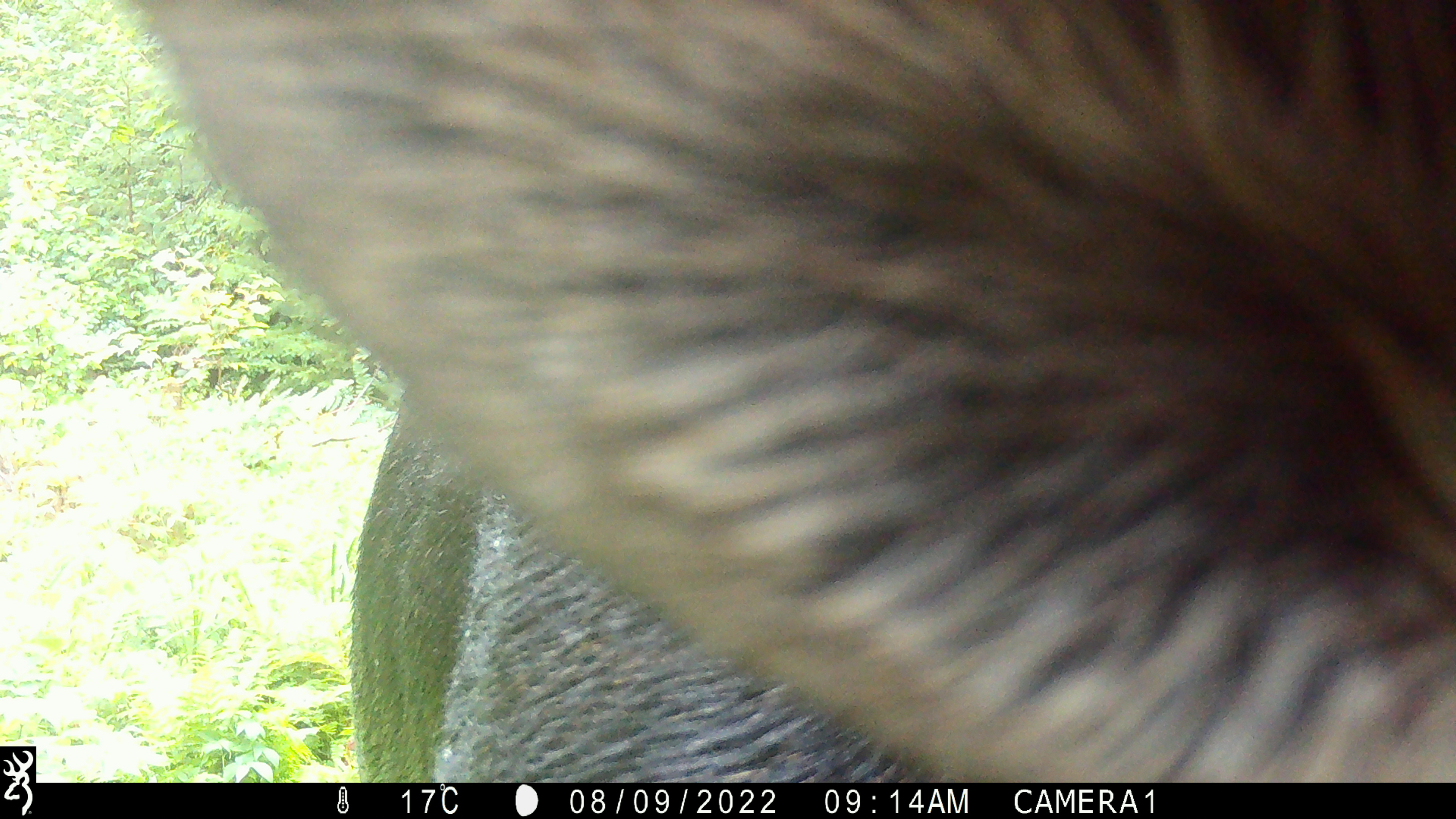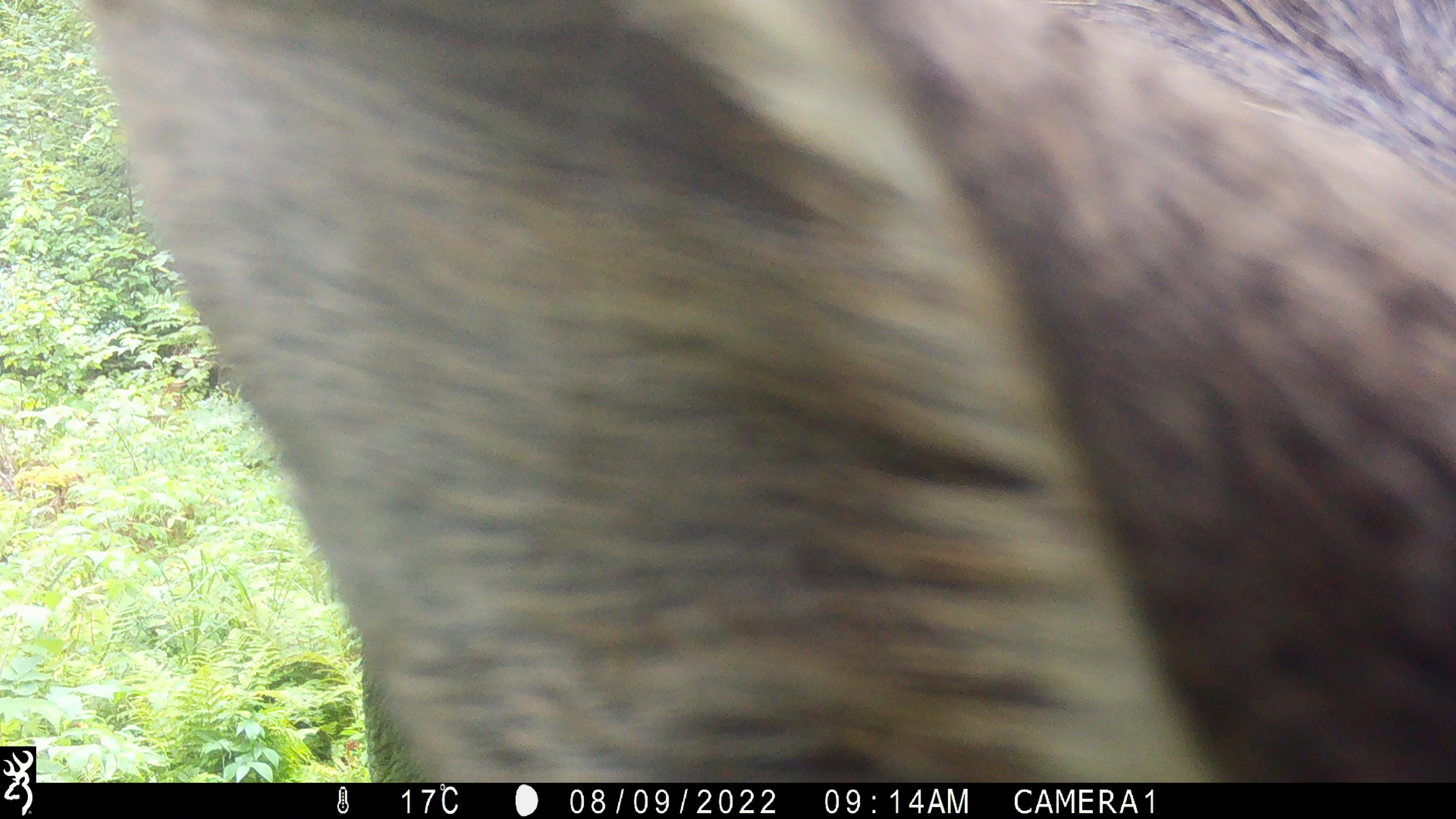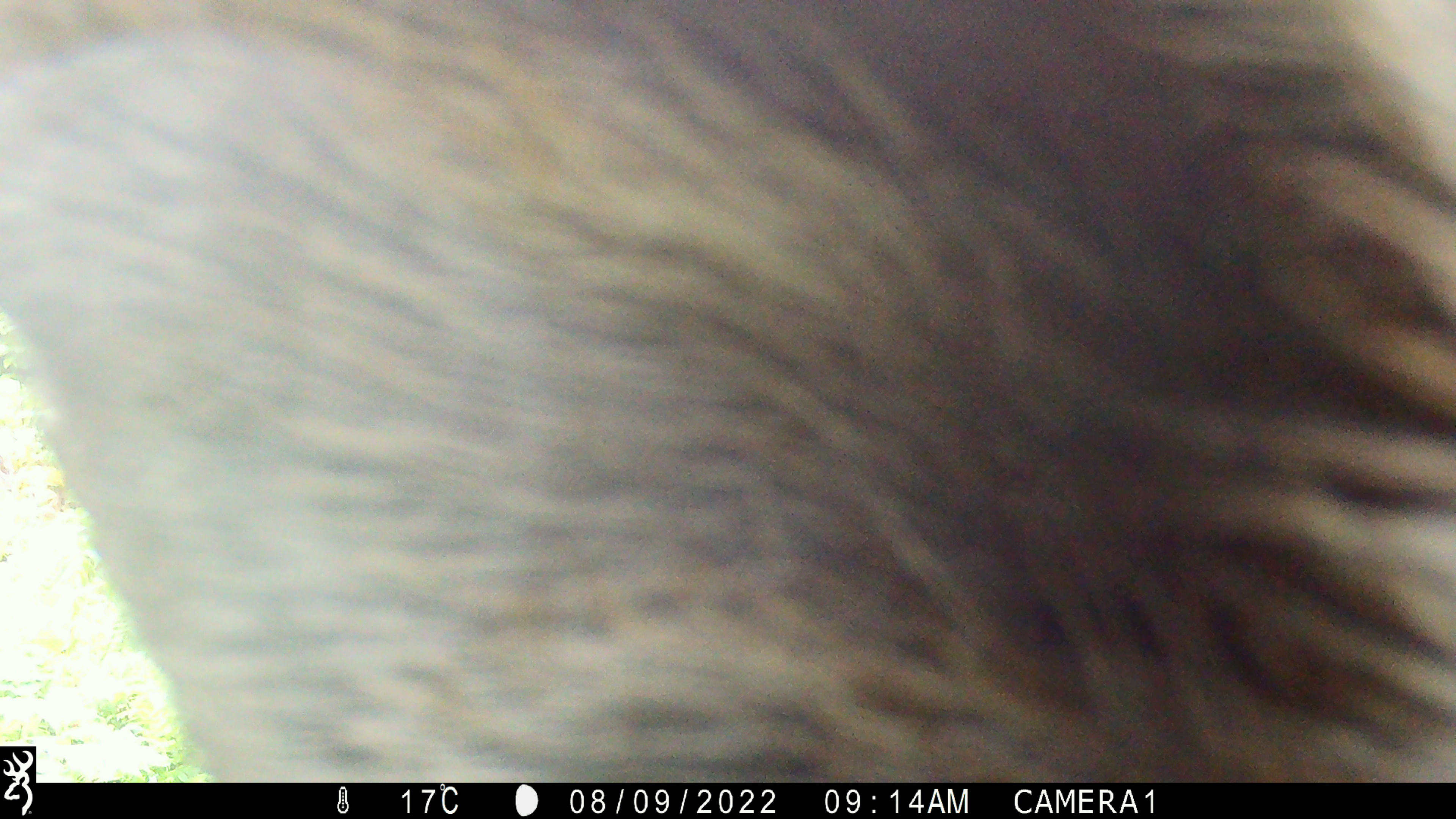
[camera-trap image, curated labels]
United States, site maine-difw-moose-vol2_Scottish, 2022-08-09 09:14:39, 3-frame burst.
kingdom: Animalia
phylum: Chordata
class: Mammalia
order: Artiodactyla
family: Cervidae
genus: Alces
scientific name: Alces alces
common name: moose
Moose (Alces alces).